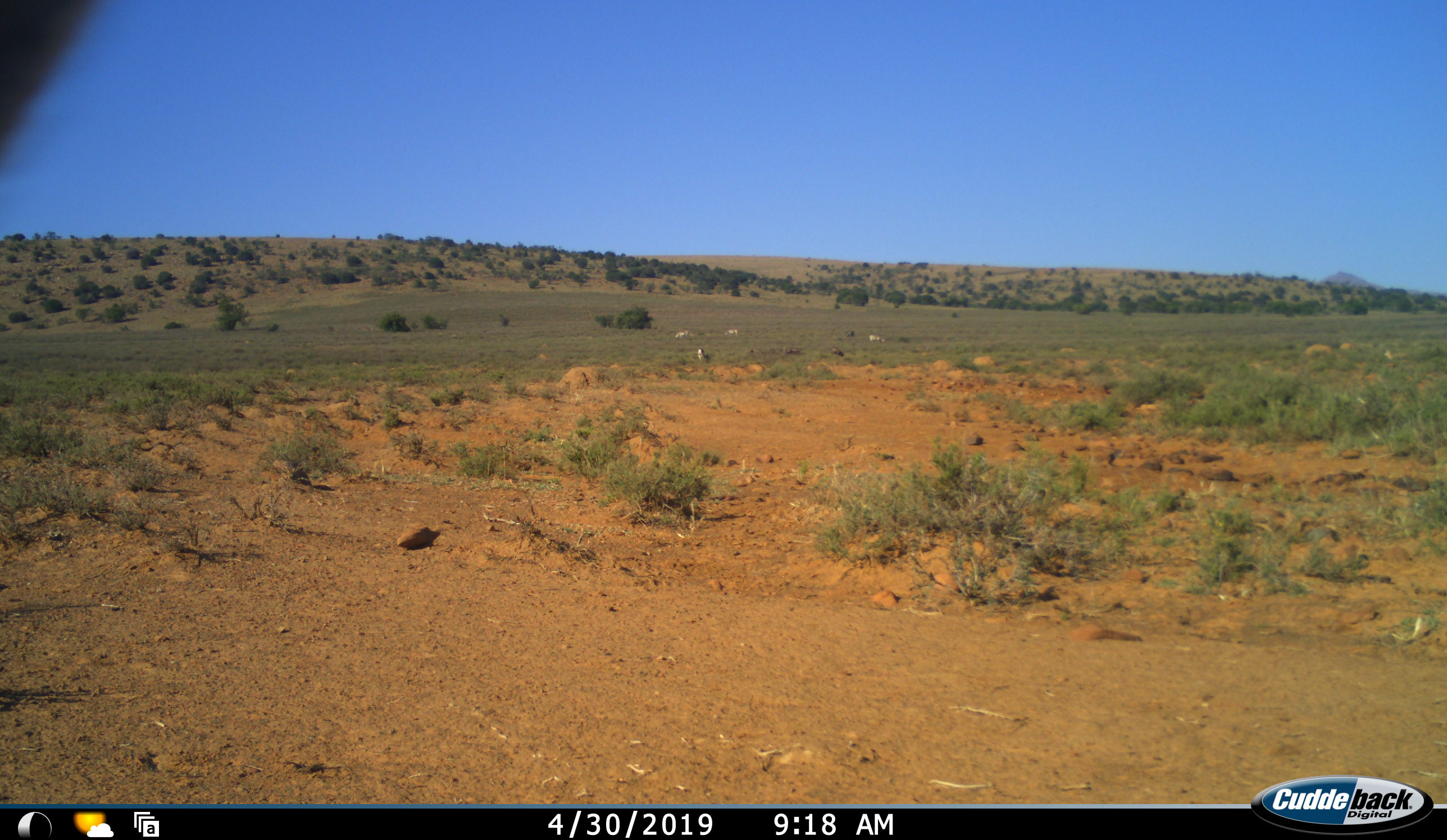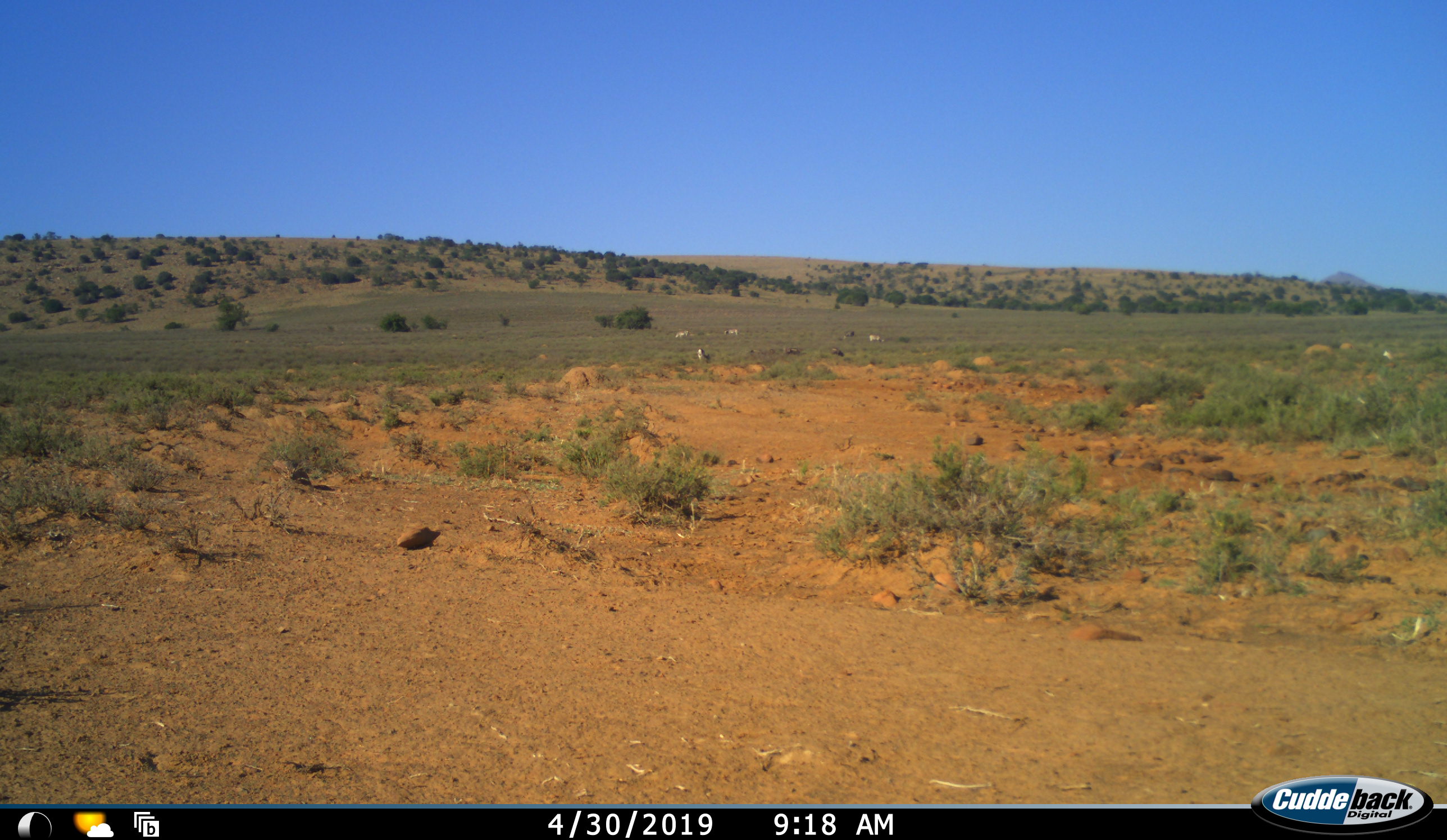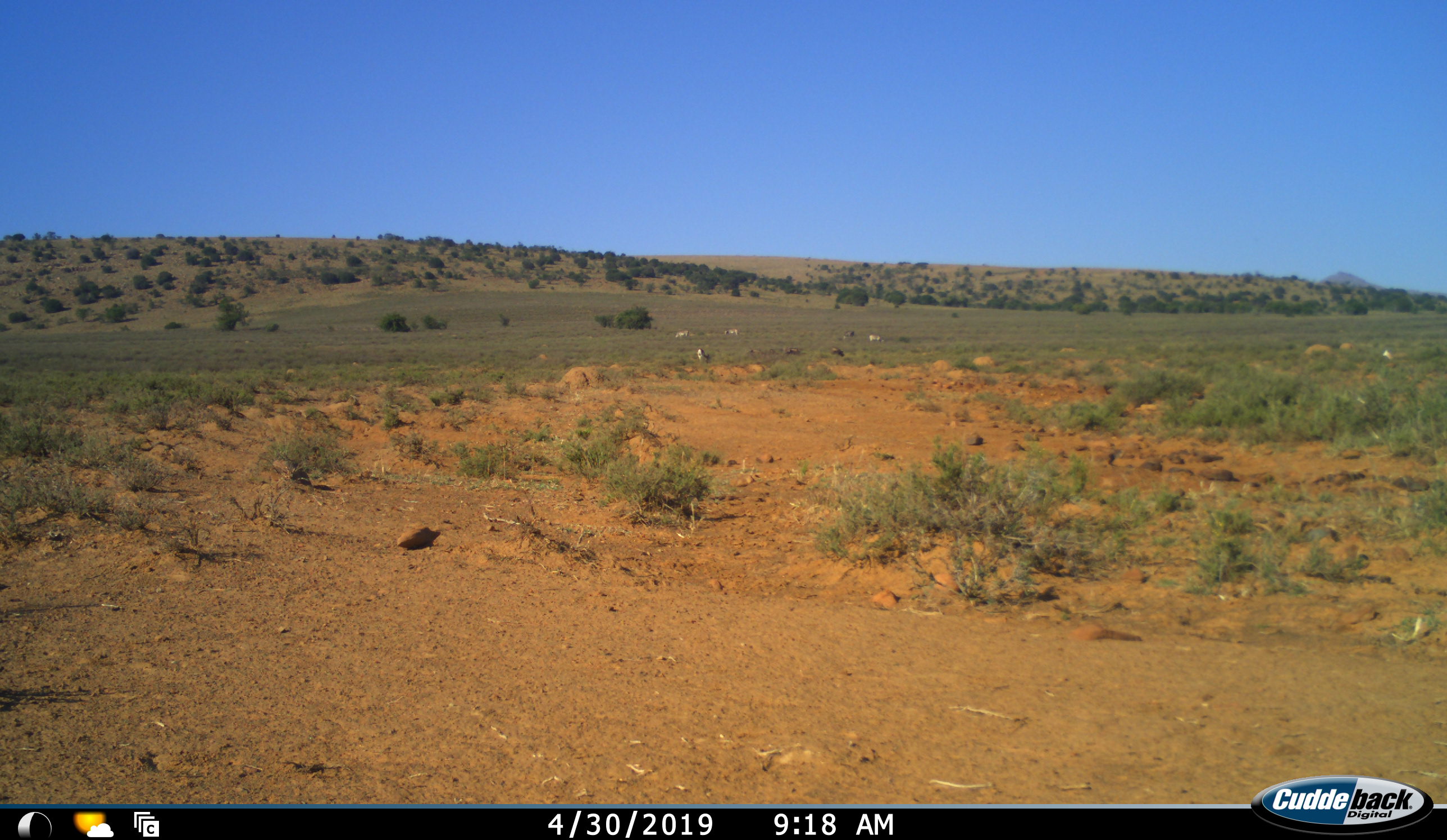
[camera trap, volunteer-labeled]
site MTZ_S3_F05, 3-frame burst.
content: unidentified animal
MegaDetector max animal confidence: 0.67